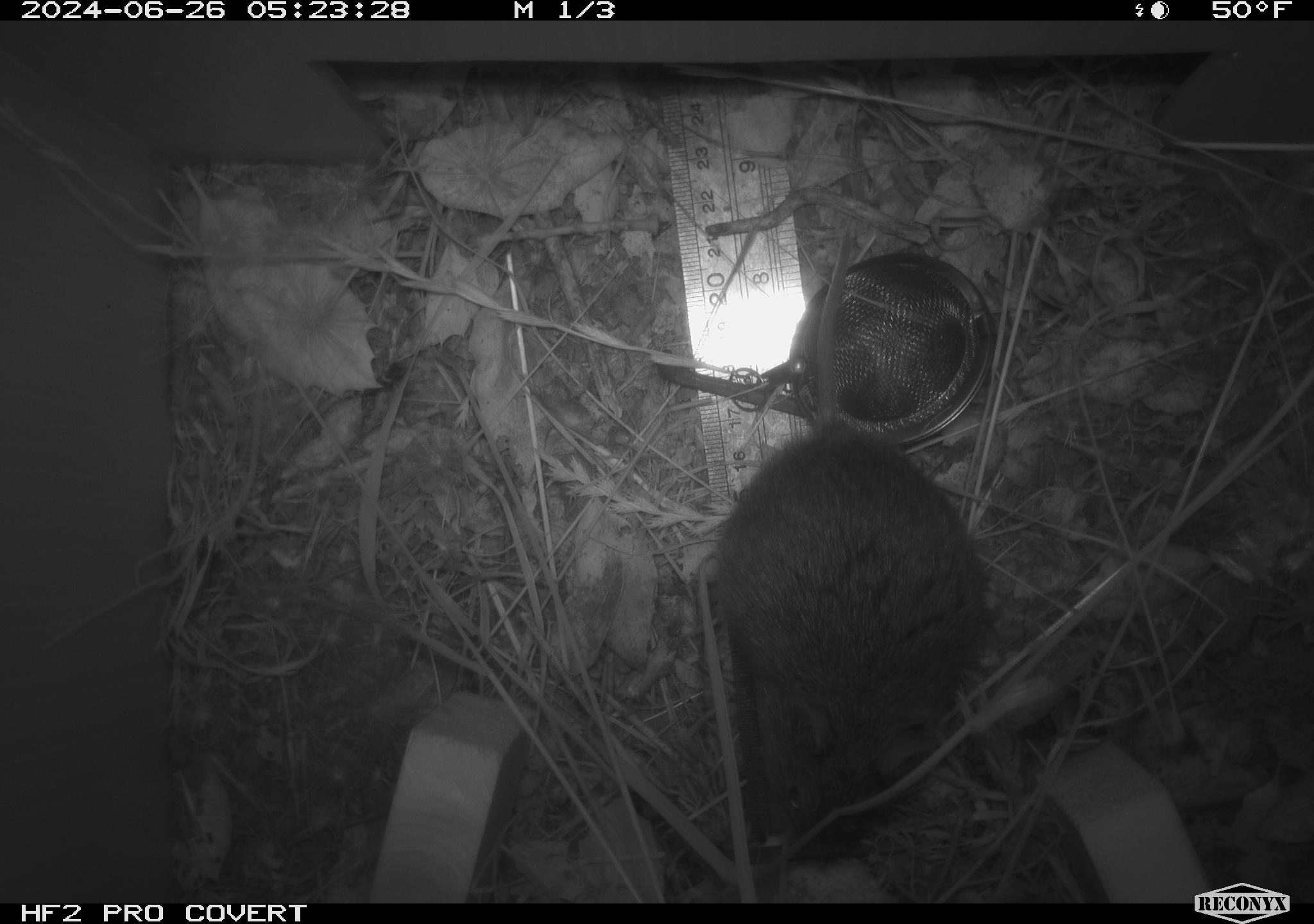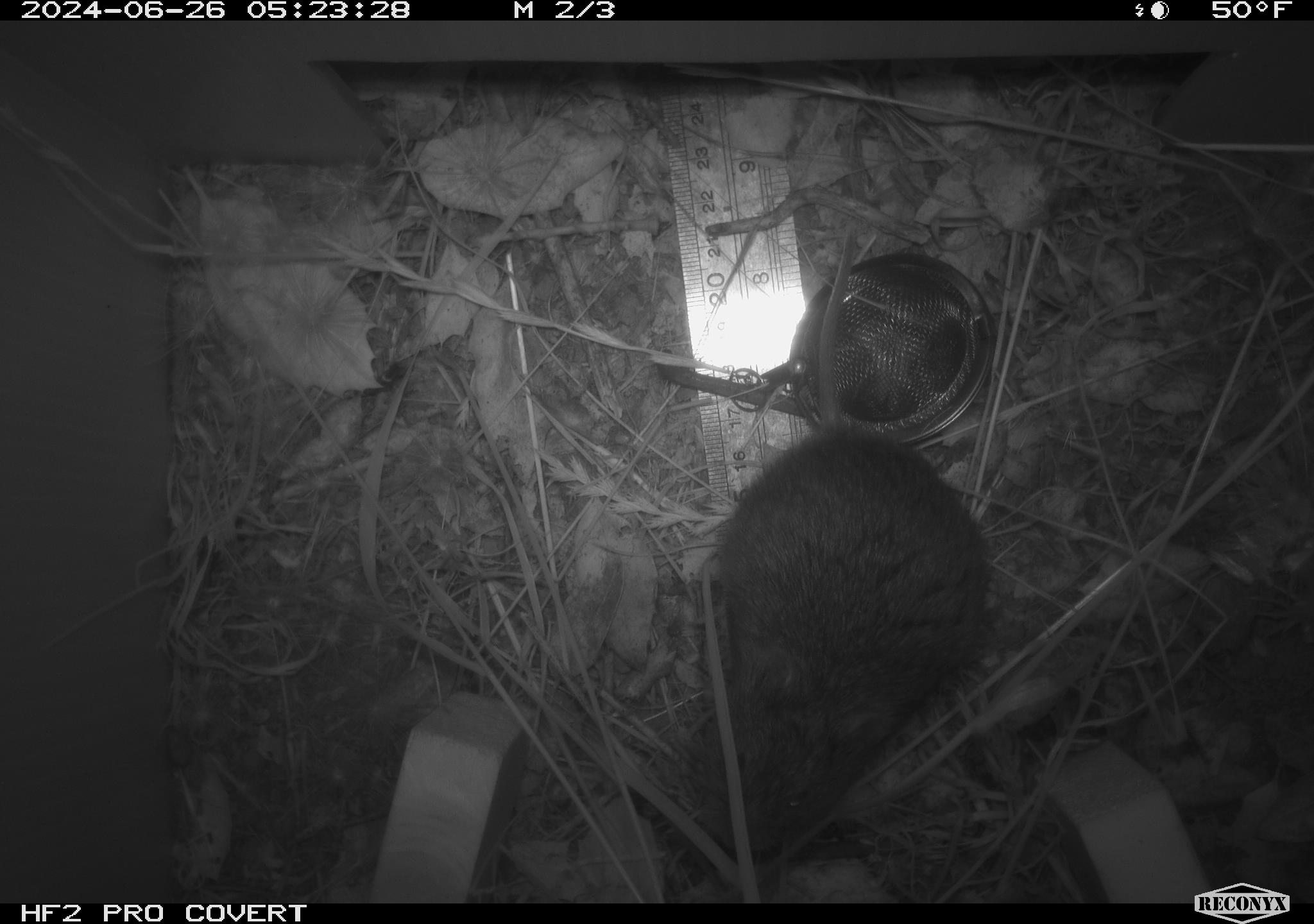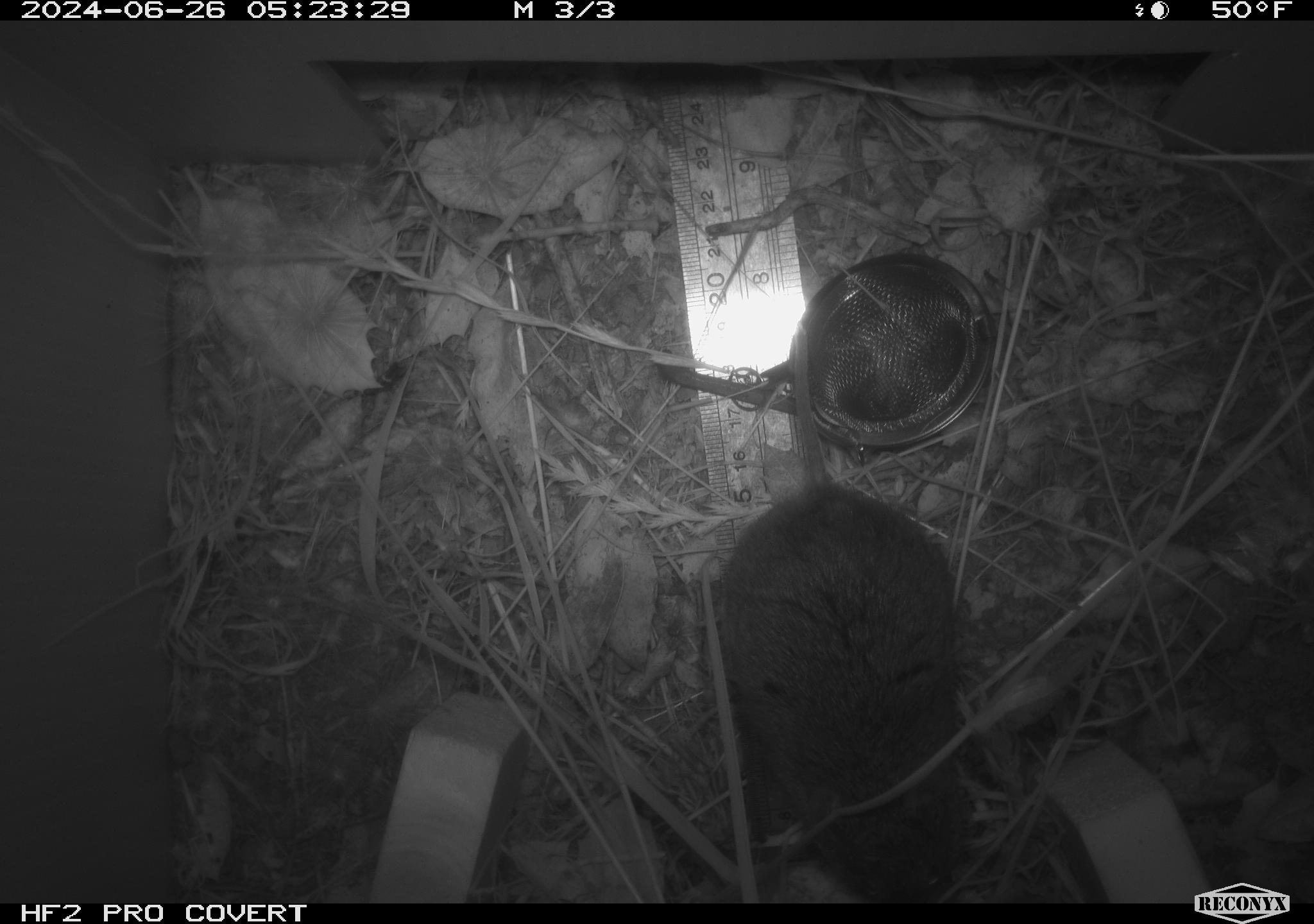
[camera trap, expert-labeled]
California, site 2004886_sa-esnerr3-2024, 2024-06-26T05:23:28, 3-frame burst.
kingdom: Animalia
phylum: Chordata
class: Mammalia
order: Rodentia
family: Cricetidae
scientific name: Cricetidae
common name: hamsters, voles, lemmings, and allies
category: cricetidae family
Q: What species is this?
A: Cricetidae family (hamsters, voles, lemmings, and allies) (Cricetidae).